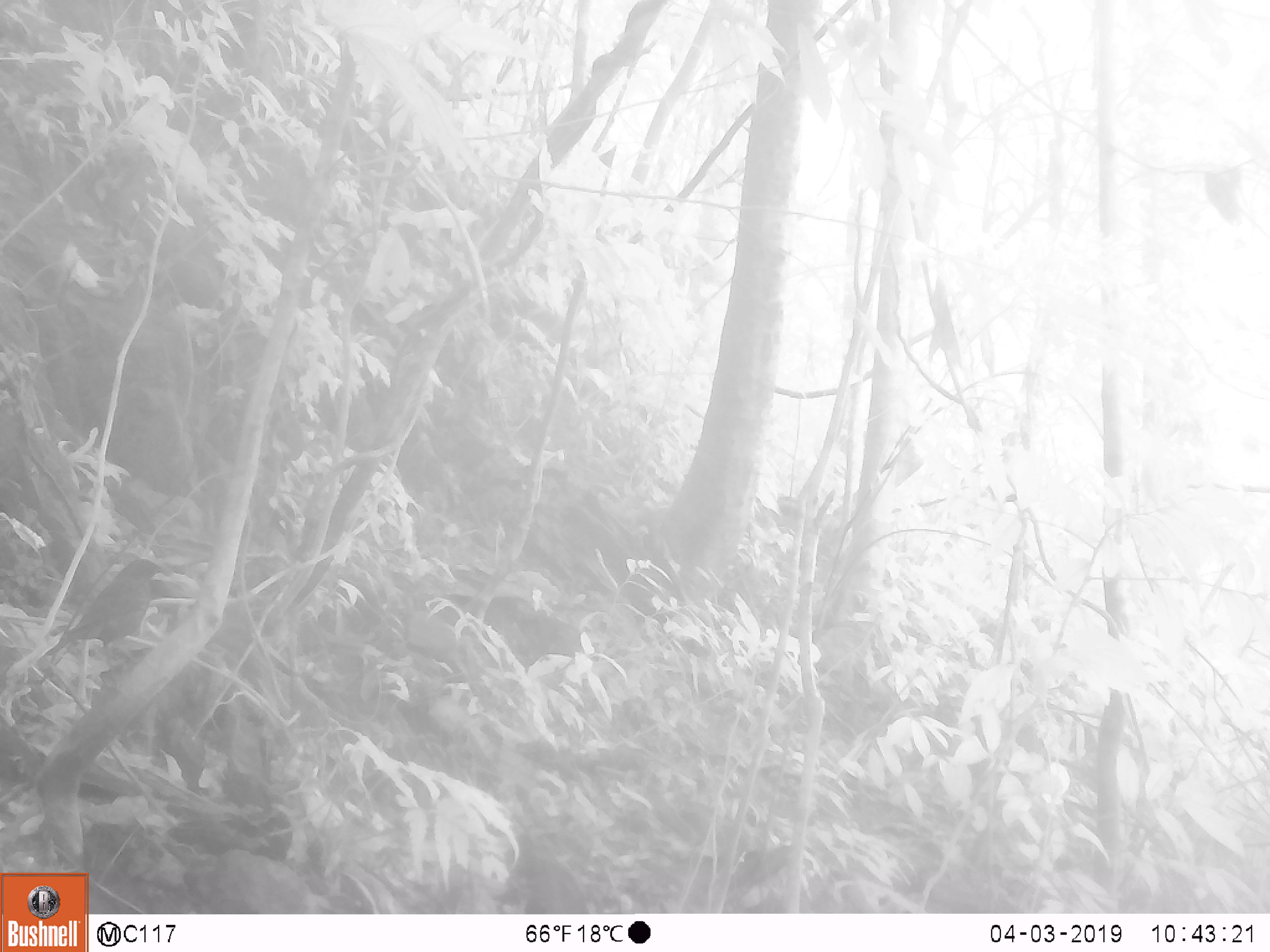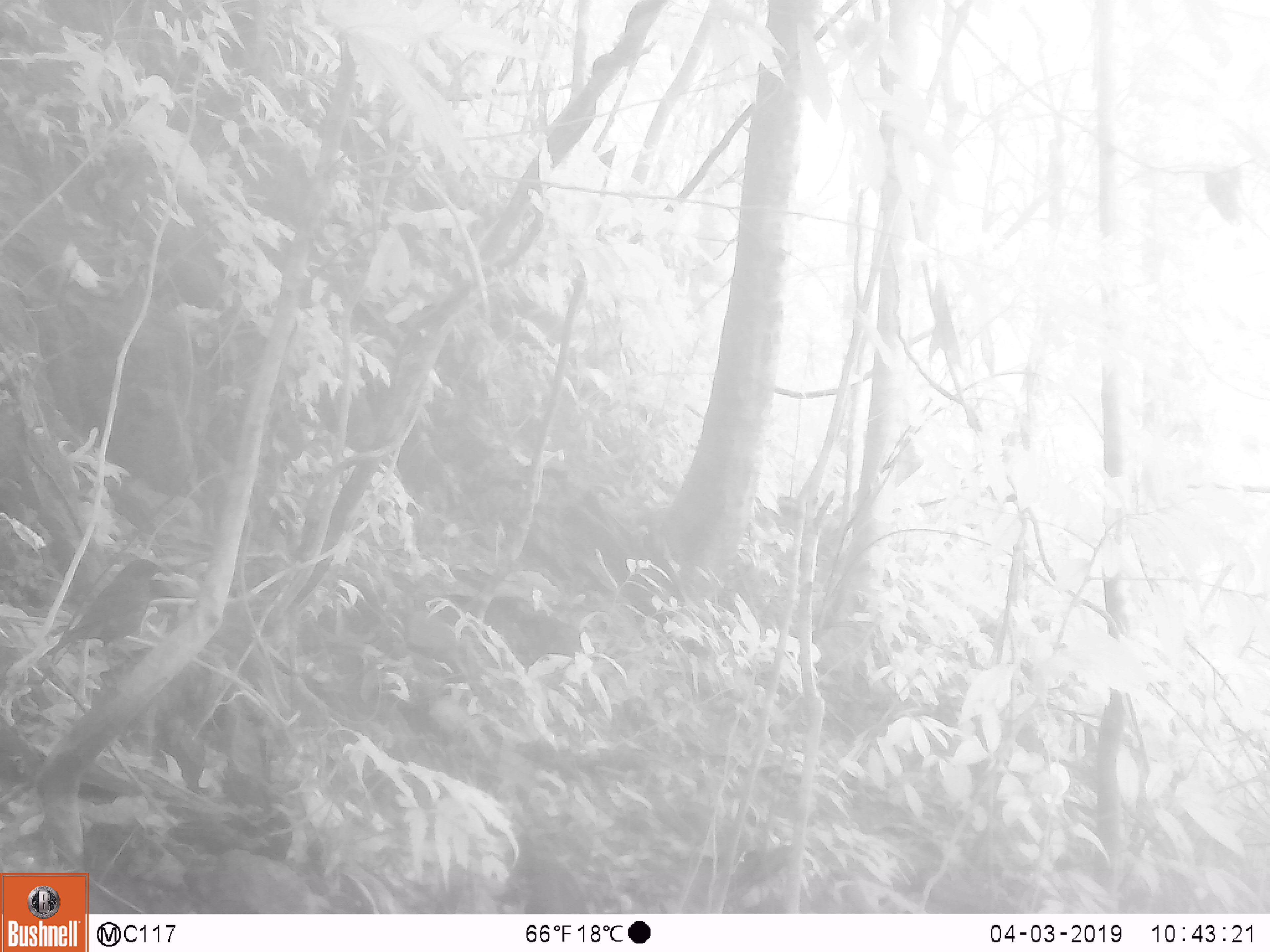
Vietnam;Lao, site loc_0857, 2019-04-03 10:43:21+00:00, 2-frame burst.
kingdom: Animalia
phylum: Chordata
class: Aves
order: Passeriformes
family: Muscicapidae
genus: Myophonus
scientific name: Myophonus caeruleus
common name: blue whistling thrush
Blue whistling thrush (Myophonus caeruleus). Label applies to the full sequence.